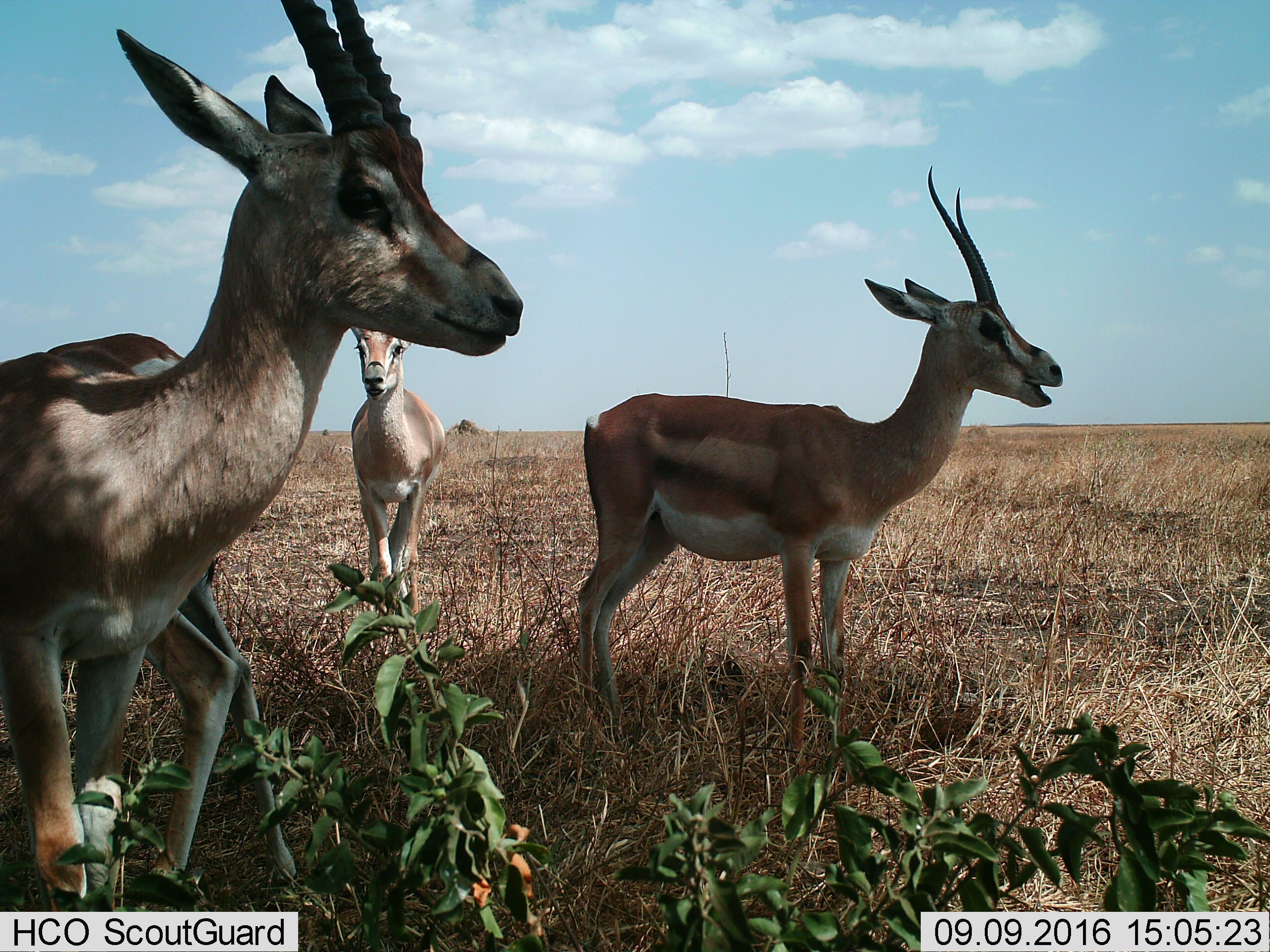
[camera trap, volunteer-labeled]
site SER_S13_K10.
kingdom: Animalia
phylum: Chordata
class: Mammalia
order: Artiodactyla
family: Bovidae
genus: Nanger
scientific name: Nanger granti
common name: grant's gazelle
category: gazellegrants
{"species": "gazellegrants (grant's gazelle) (Nanger granti)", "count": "4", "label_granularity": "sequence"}